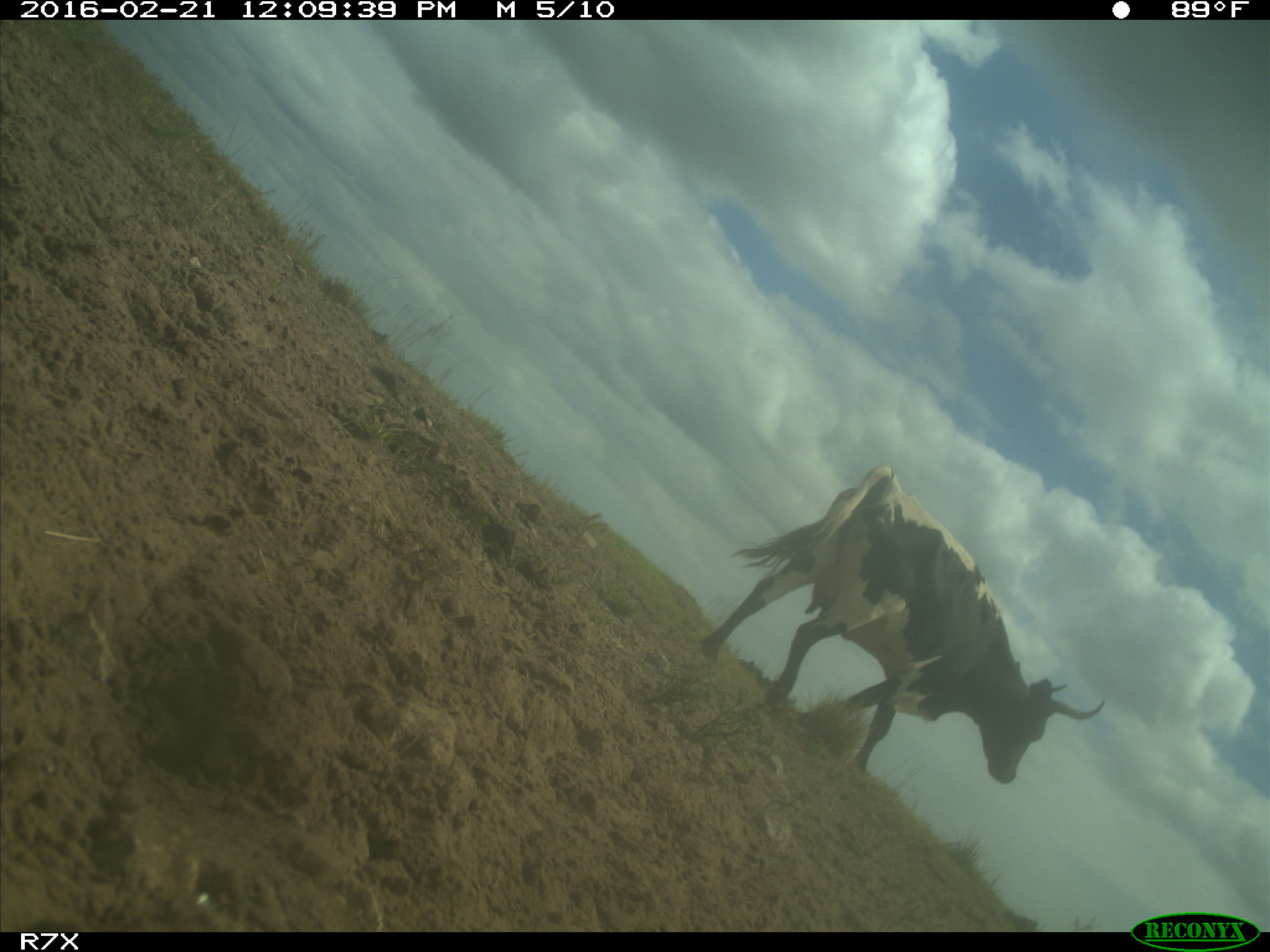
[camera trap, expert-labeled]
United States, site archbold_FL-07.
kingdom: Animalia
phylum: Chordata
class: Mammalia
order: Artiodactyla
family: Bovidae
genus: Bos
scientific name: Bos taurus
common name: domestic cow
Bos taurus (domestic cow).